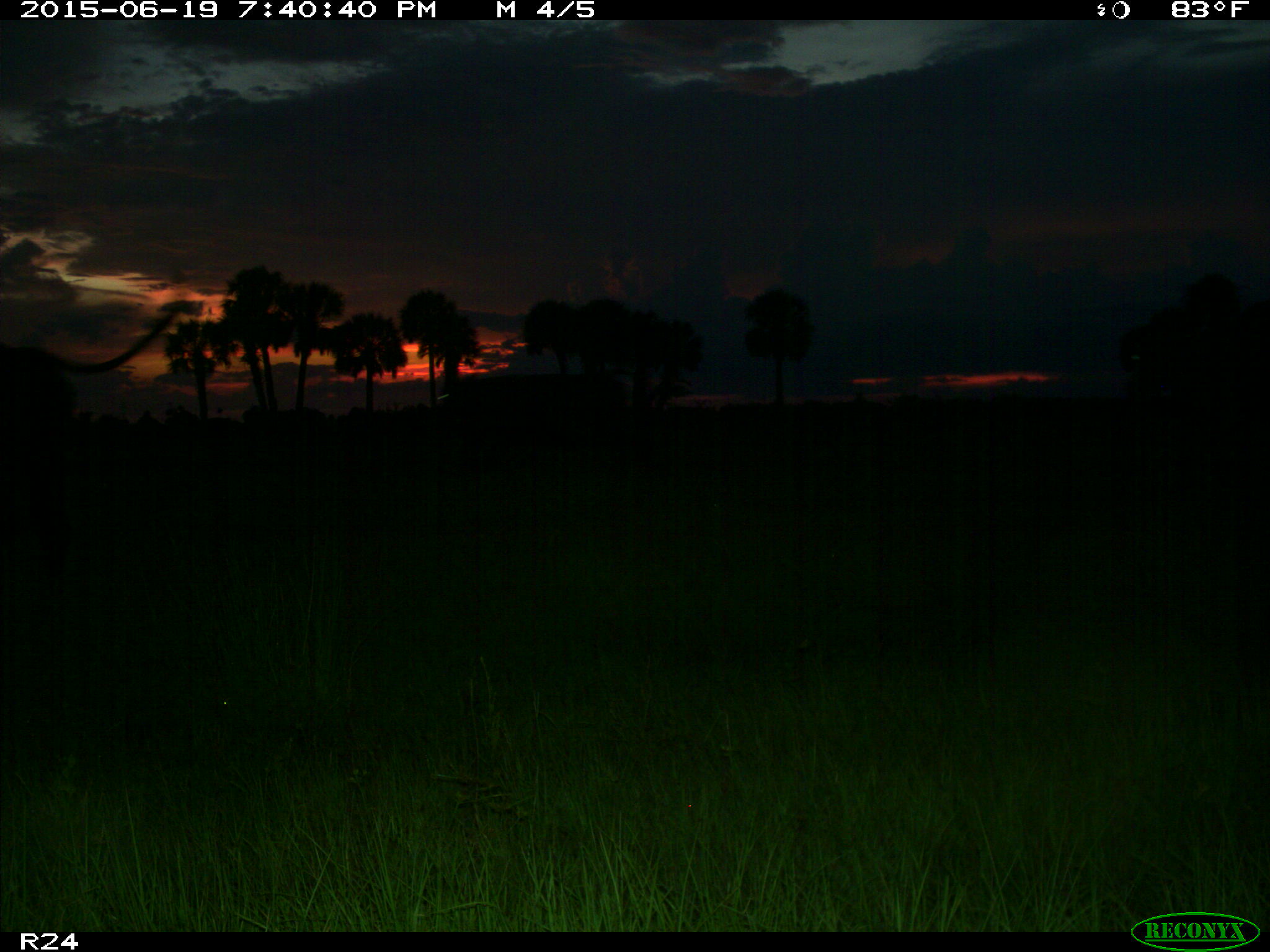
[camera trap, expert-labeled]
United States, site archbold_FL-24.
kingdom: Animalia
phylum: Chordata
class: Mammalia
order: Artiodactyla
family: Bovidae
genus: Bos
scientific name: Bos taurus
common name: domestic cow